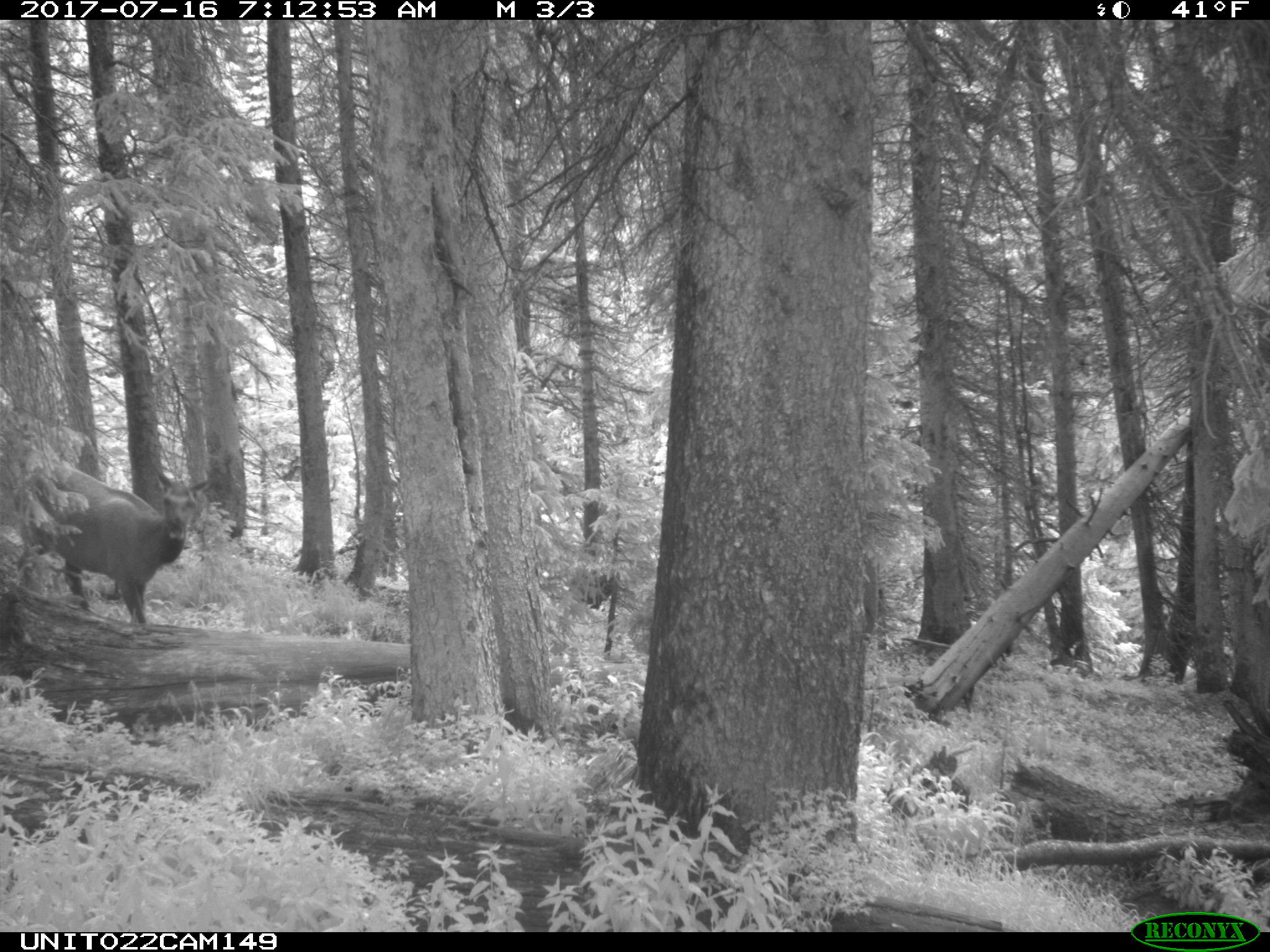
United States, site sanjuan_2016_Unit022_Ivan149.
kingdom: Animalia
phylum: Chordata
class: Mammalia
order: Artiodactyla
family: Cervidae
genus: Cervus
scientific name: Cervus elaphus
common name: red deer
Cervus elaphus (red deer).